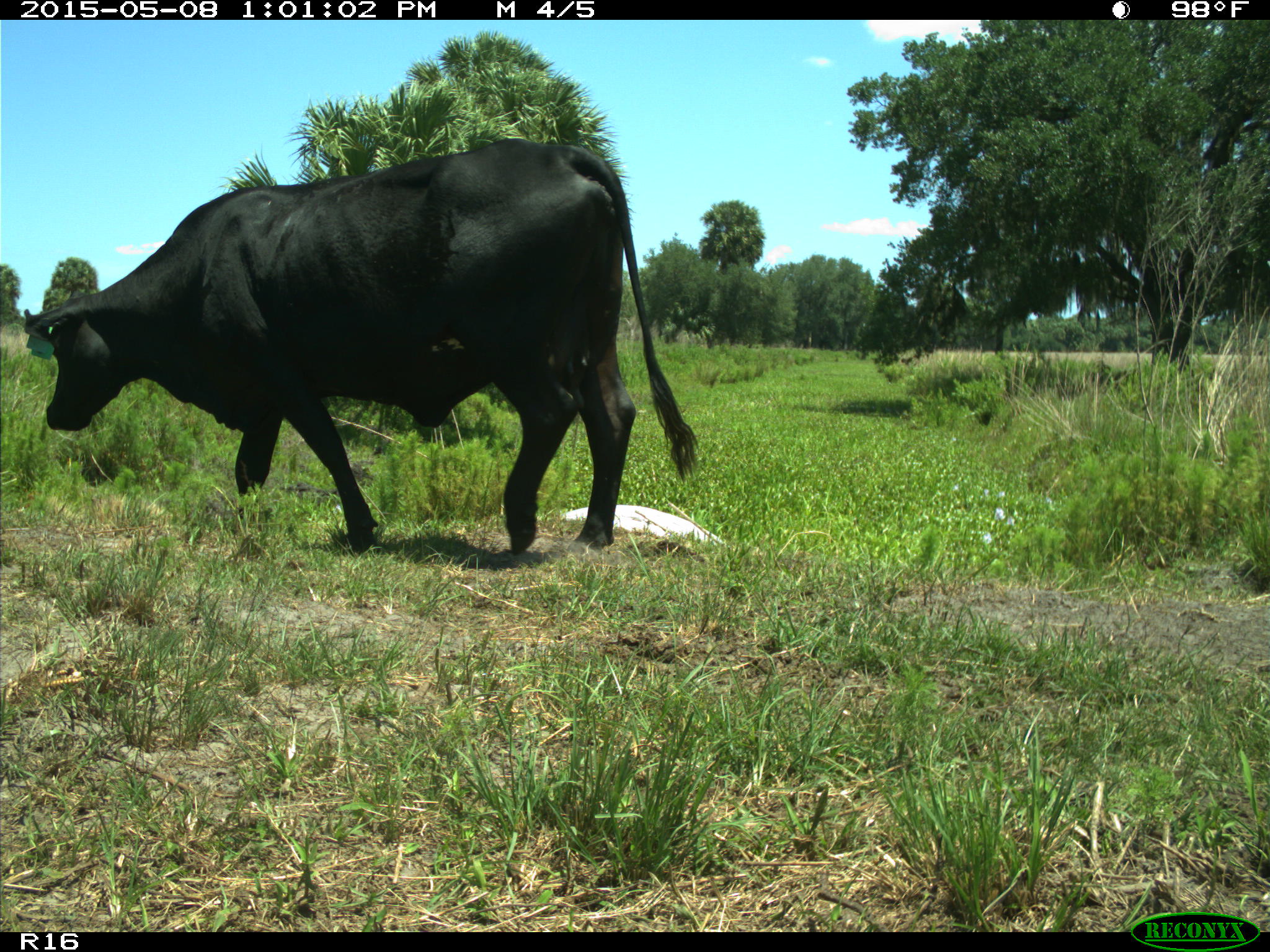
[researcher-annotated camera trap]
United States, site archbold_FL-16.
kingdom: Animalia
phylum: Chordata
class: Mammalia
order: Artiodactyla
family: Bovidae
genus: Bos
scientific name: Bos taurus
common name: domestic cow